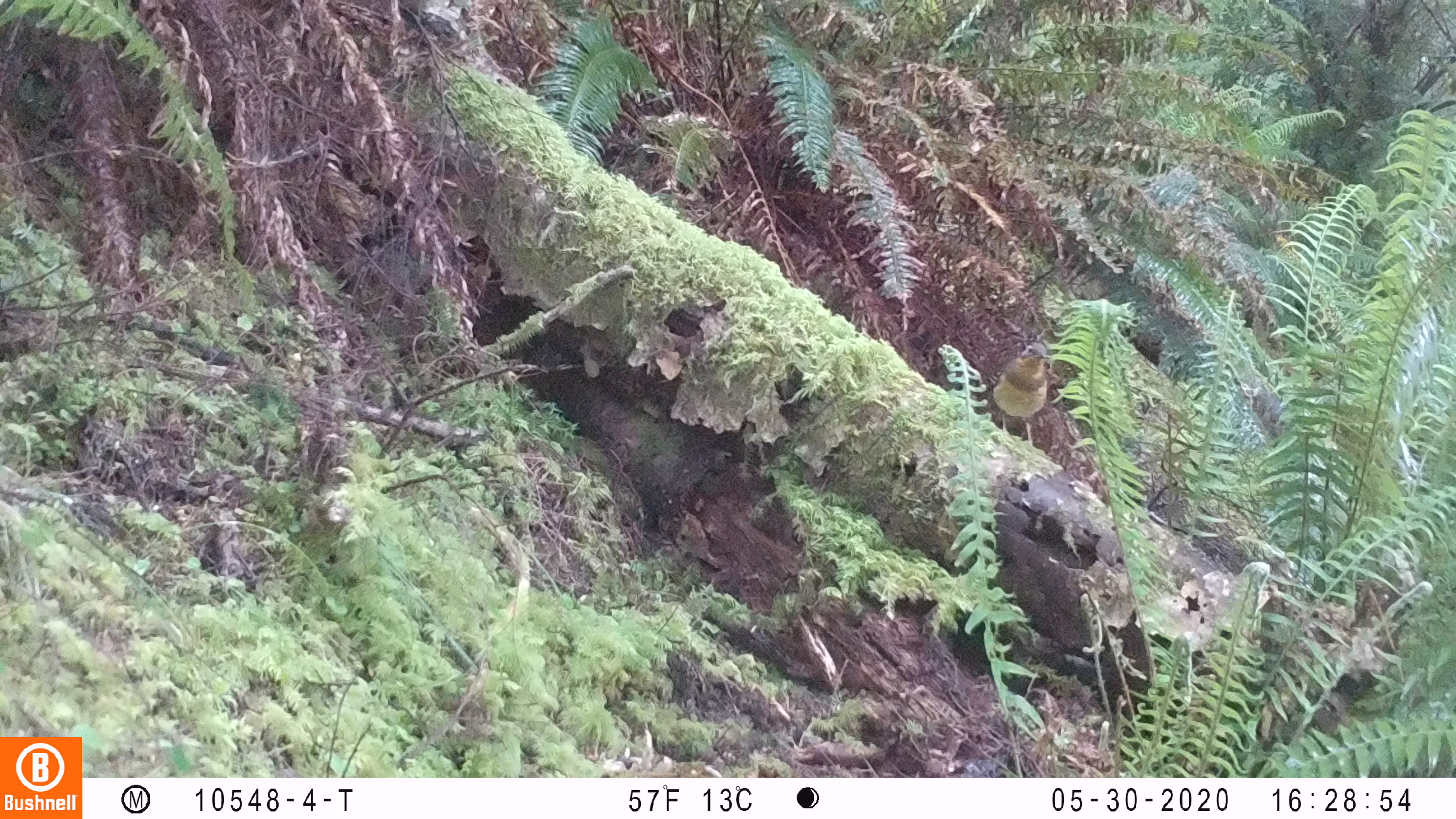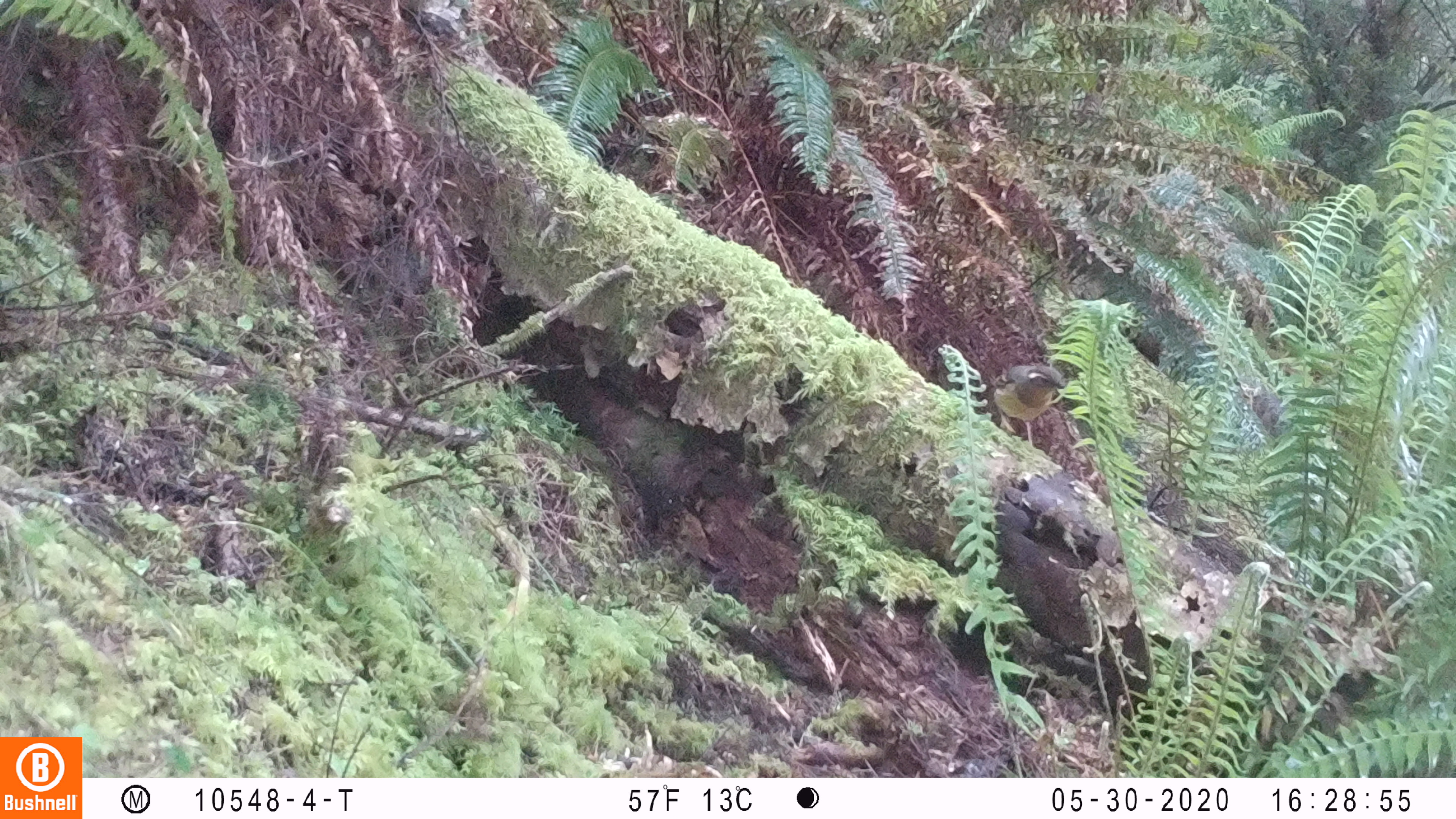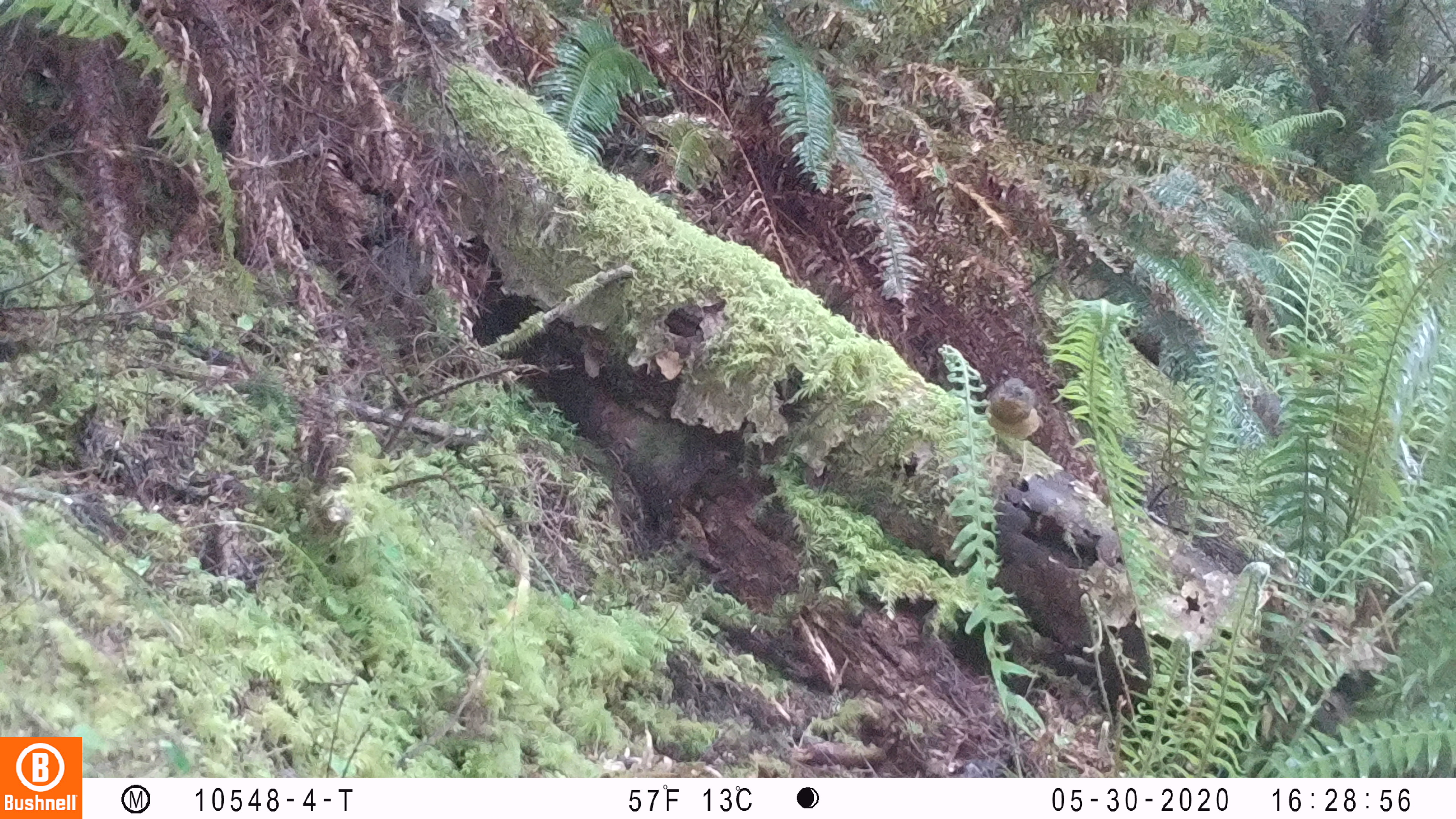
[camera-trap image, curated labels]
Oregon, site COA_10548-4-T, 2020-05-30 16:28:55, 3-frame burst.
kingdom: Animalia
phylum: Chordata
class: Aves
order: Passeriformes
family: Turdidae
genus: Ixoreus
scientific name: Ixoreus naevius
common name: varied thrush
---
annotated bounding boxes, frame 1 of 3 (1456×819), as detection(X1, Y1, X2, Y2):
varied thrush: detection(991, 338, 1050, 445)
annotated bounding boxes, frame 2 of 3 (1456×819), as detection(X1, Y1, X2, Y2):
varied thrush: detection(985, 348, 1072, 445)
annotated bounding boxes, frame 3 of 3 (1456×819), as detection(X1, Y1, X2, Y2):
varied thrush: detection(979, 370, 1046, 482)